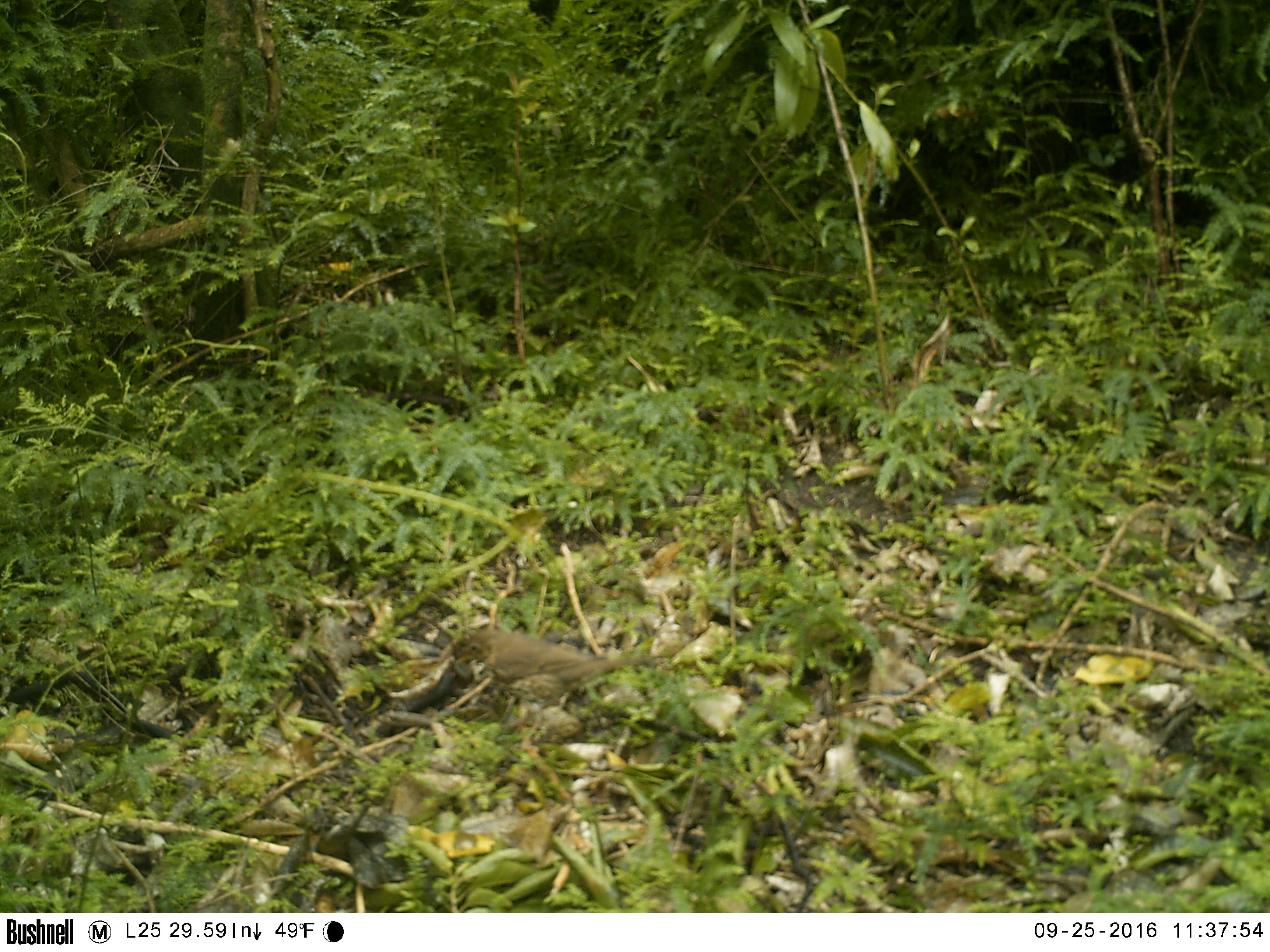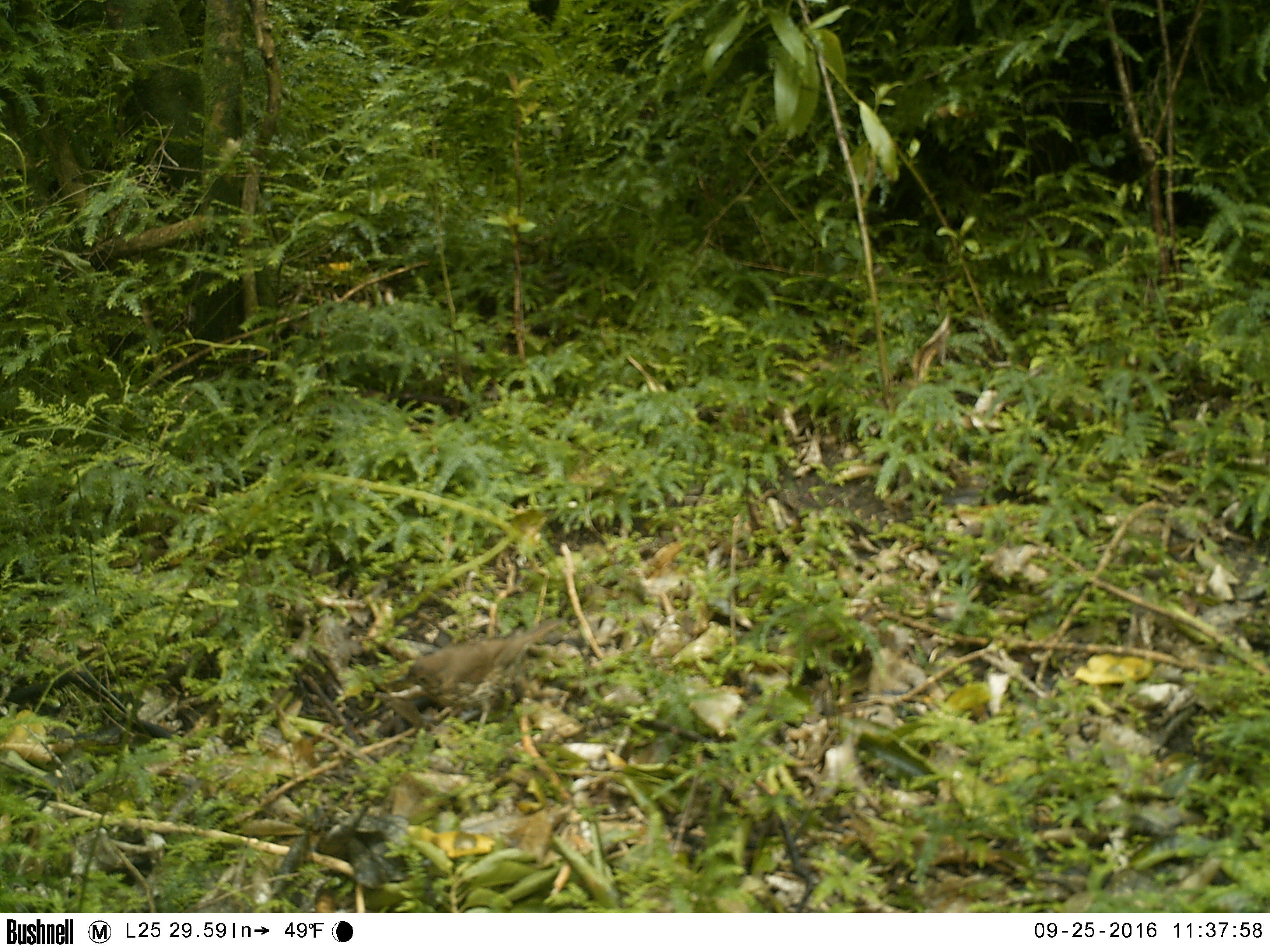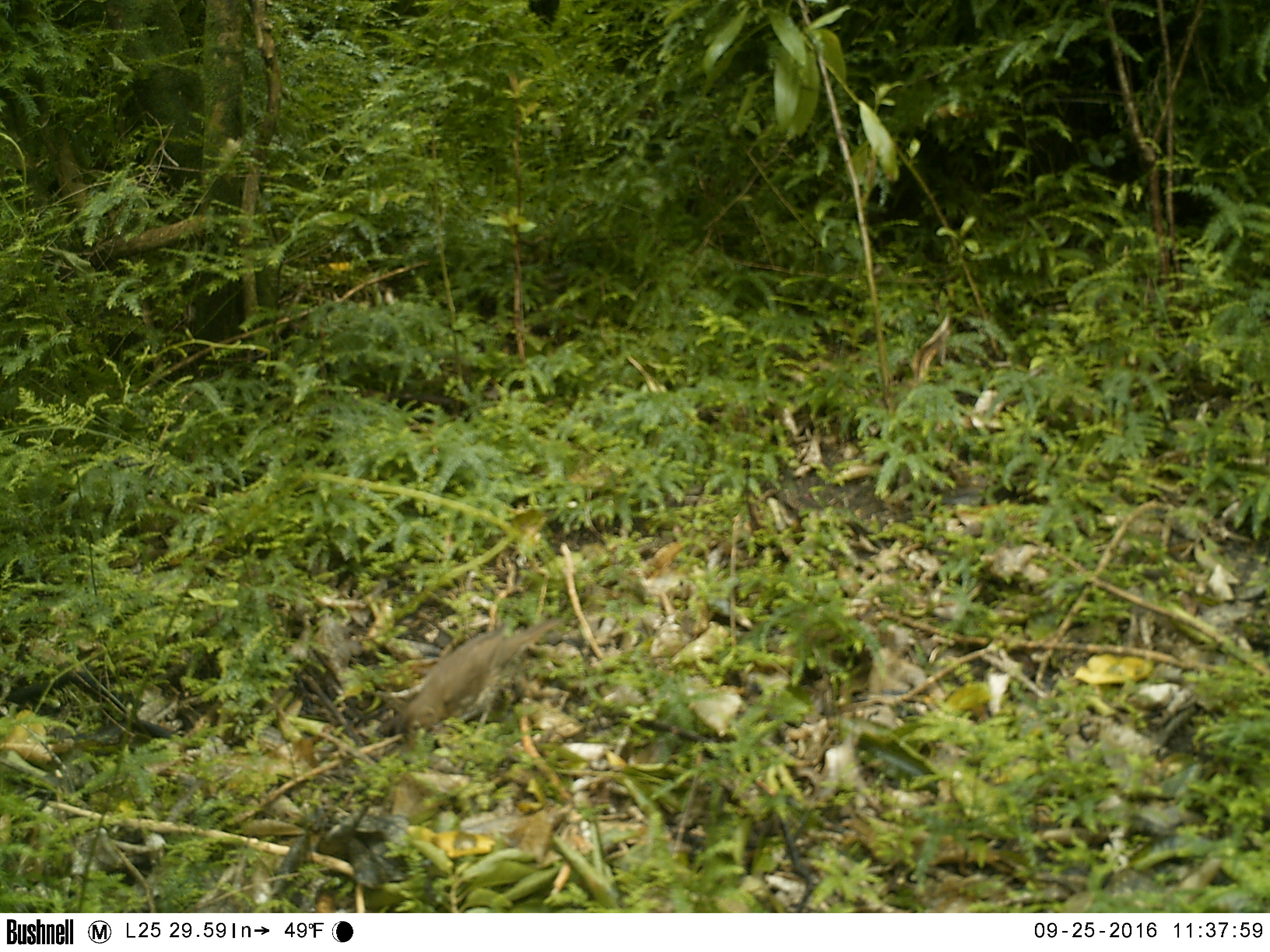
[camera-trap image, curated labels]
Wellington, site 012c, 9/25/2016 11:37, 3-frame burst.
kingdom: Animalia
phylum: Chordata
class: Aves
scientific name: Aves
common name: bird